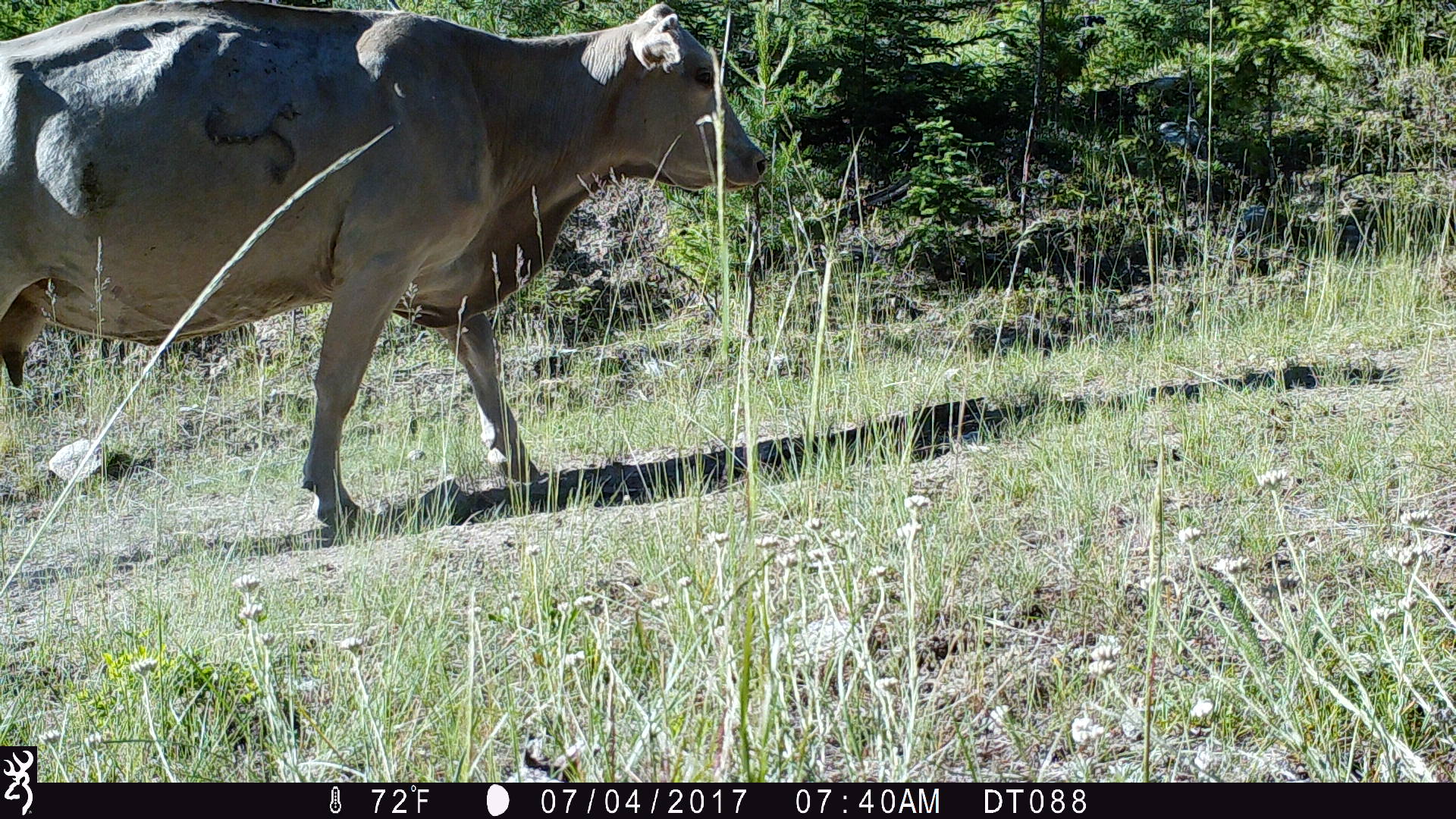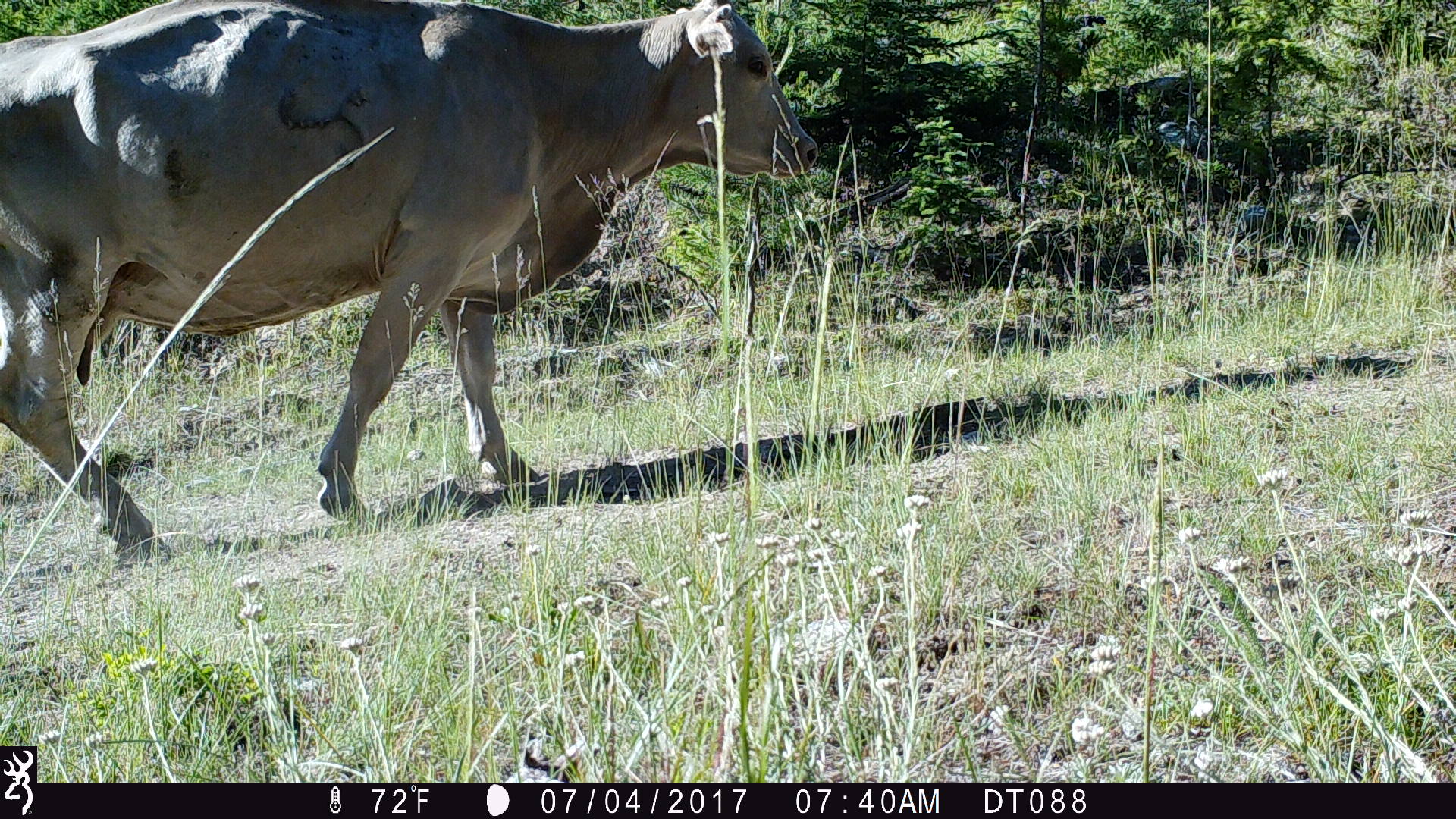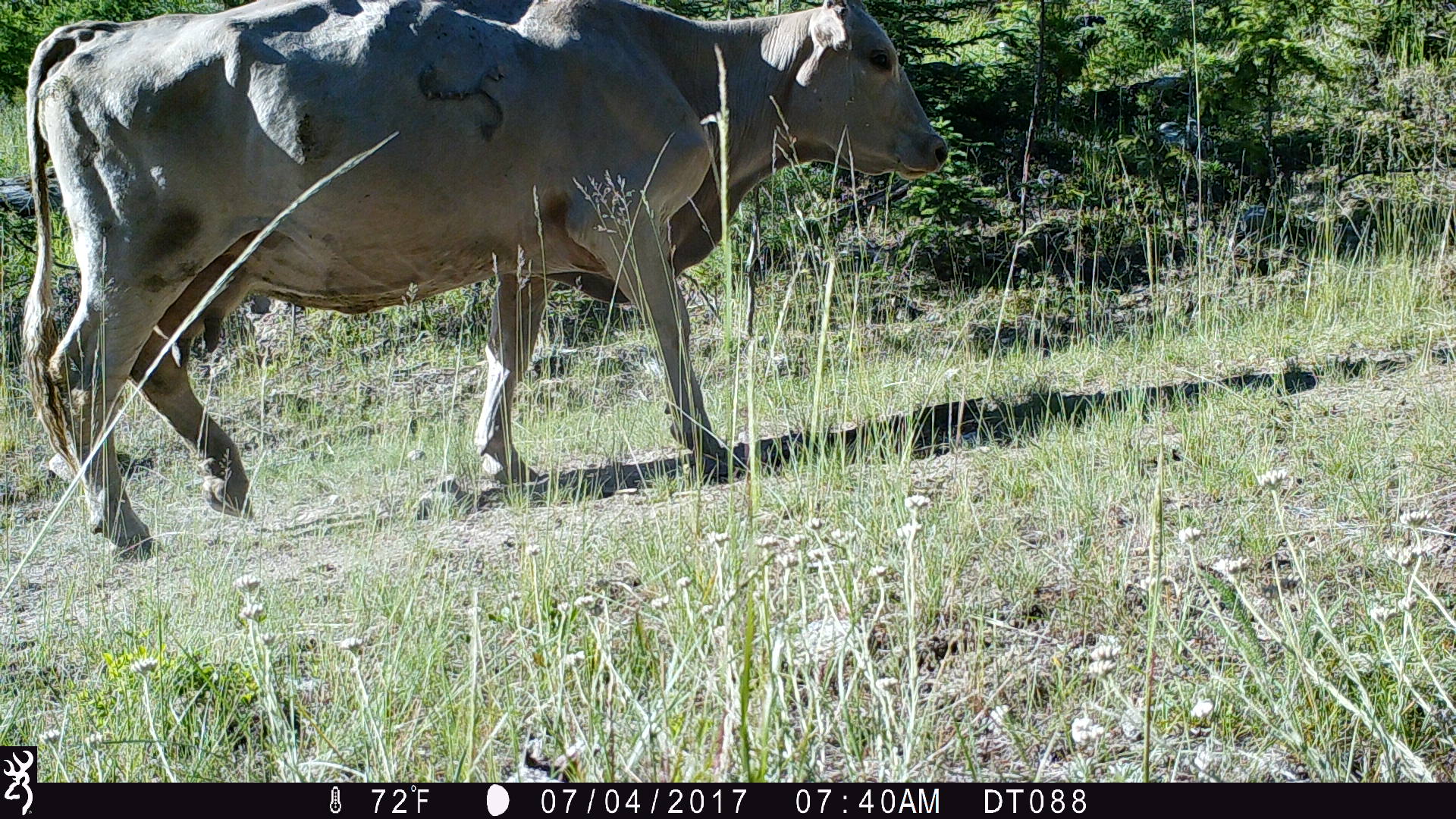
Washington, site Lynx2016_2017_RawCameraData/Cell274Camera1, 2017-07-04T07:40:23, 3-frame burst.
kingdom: Animalia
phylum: Chordata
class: Mammalia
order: Artiodactyla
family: Bovidae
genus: Bos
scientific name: Bos taurus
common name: domestic cattle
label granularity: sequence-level